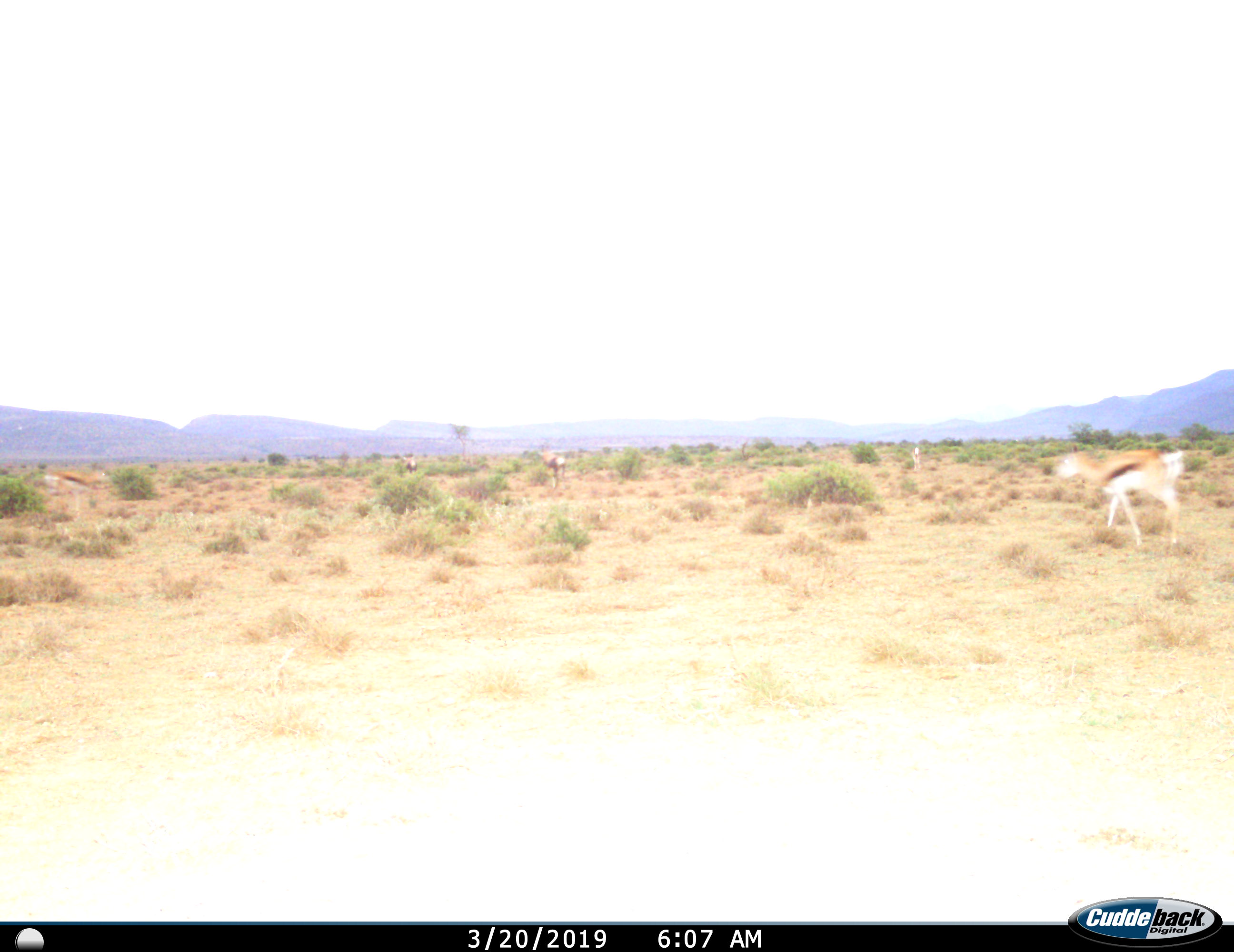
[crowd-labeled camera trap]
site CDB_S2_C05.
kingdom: Animalia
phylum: Chordata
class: Mammalia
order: Artiodactyla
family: Bovidae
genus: Antidorcas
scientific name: Antidorcas marsupialis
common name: springbok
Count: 5.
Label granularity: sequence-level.